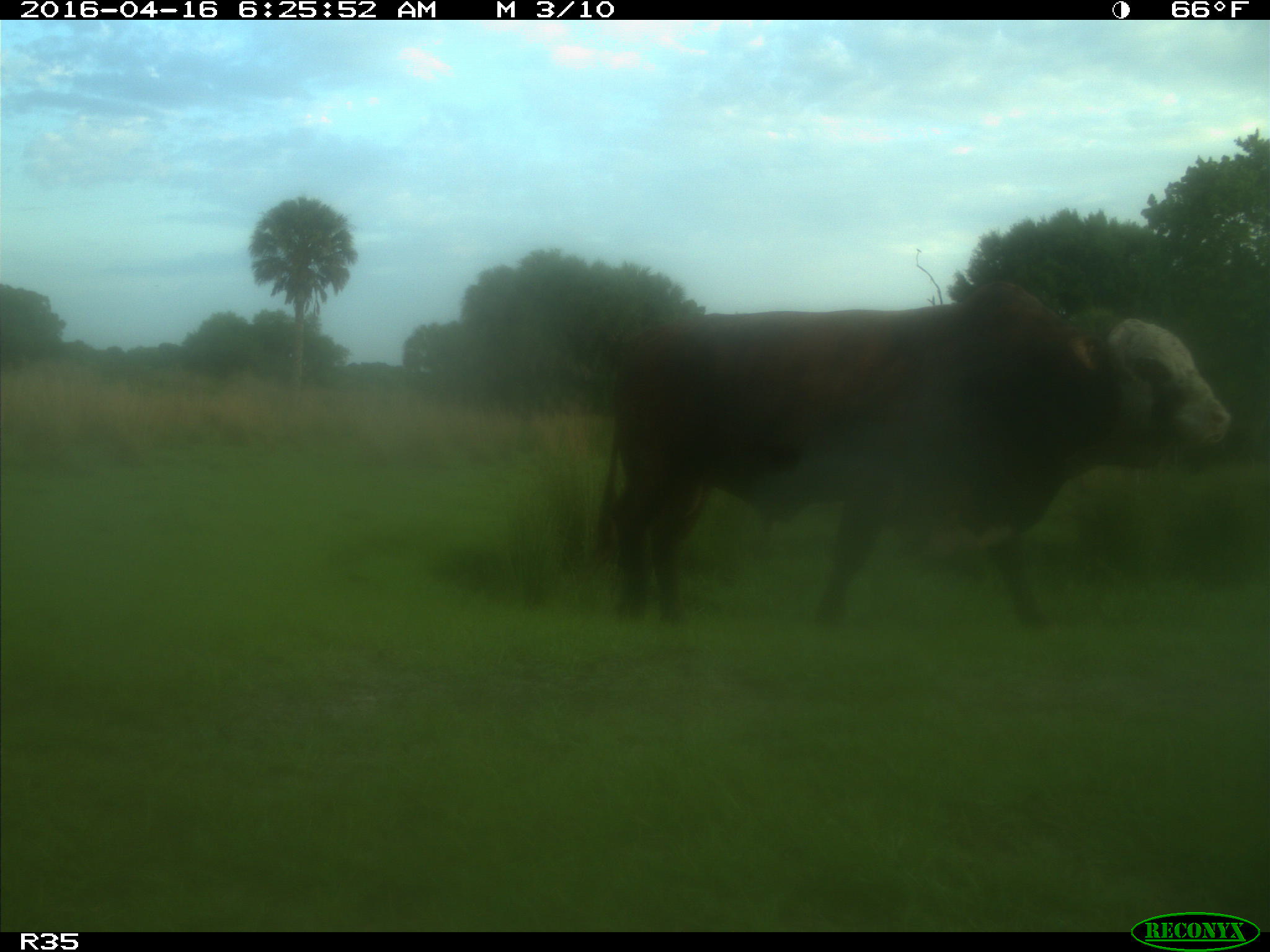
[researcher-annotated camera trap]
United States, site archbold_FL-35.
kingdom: Animalia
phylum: Chordata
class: Mammalia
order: Artiodactyla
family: Bovidae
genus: Bos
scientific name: Bos taurus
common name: domestic cow